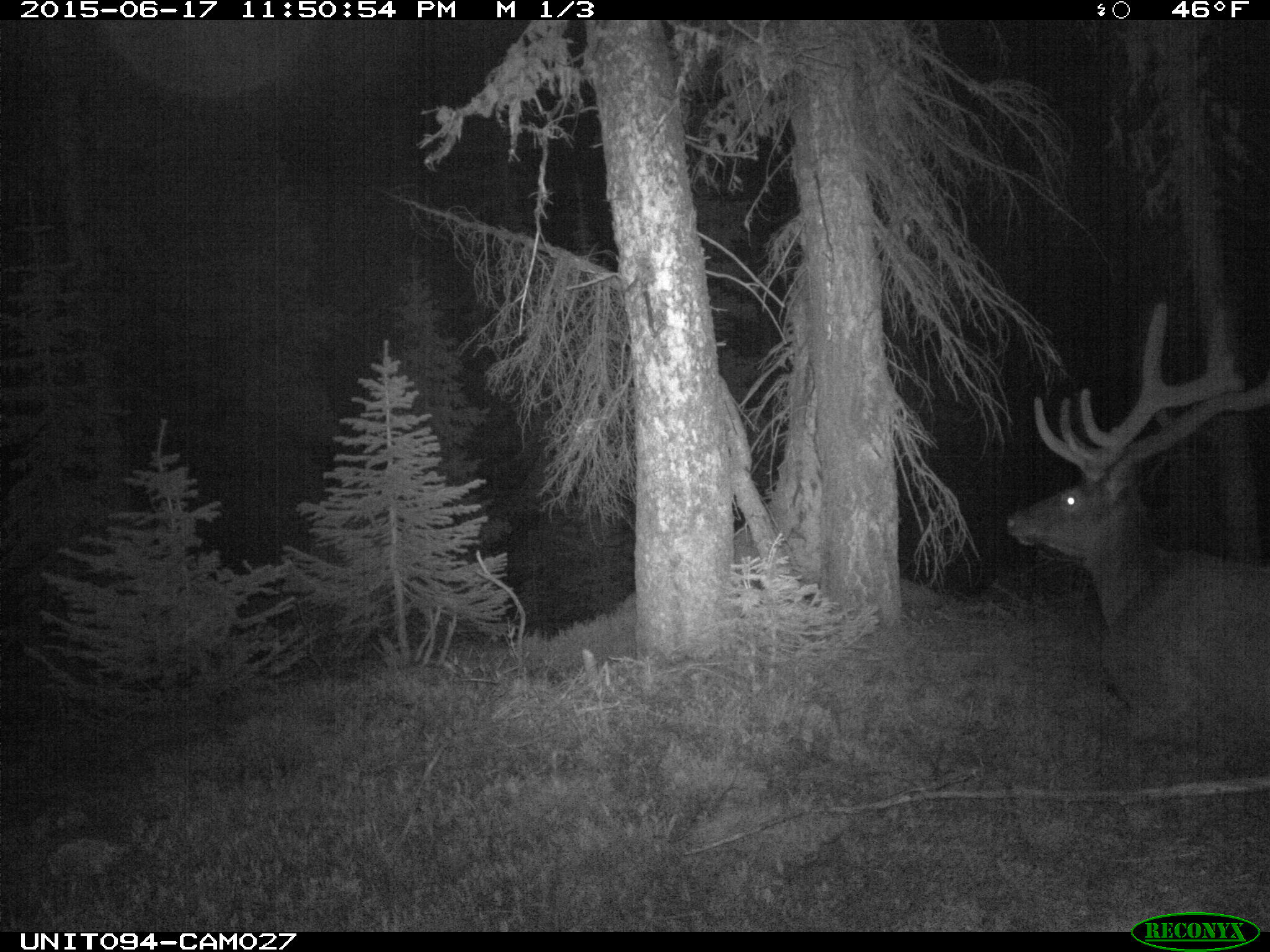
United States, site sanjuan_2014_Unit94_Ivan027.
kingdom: Animalia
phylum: Chordata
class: Mammalia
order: Artiodactyla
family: Cervidae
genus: Cervus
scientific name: Cervus elaphus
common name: red deer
Cervus elaphus (red deer).